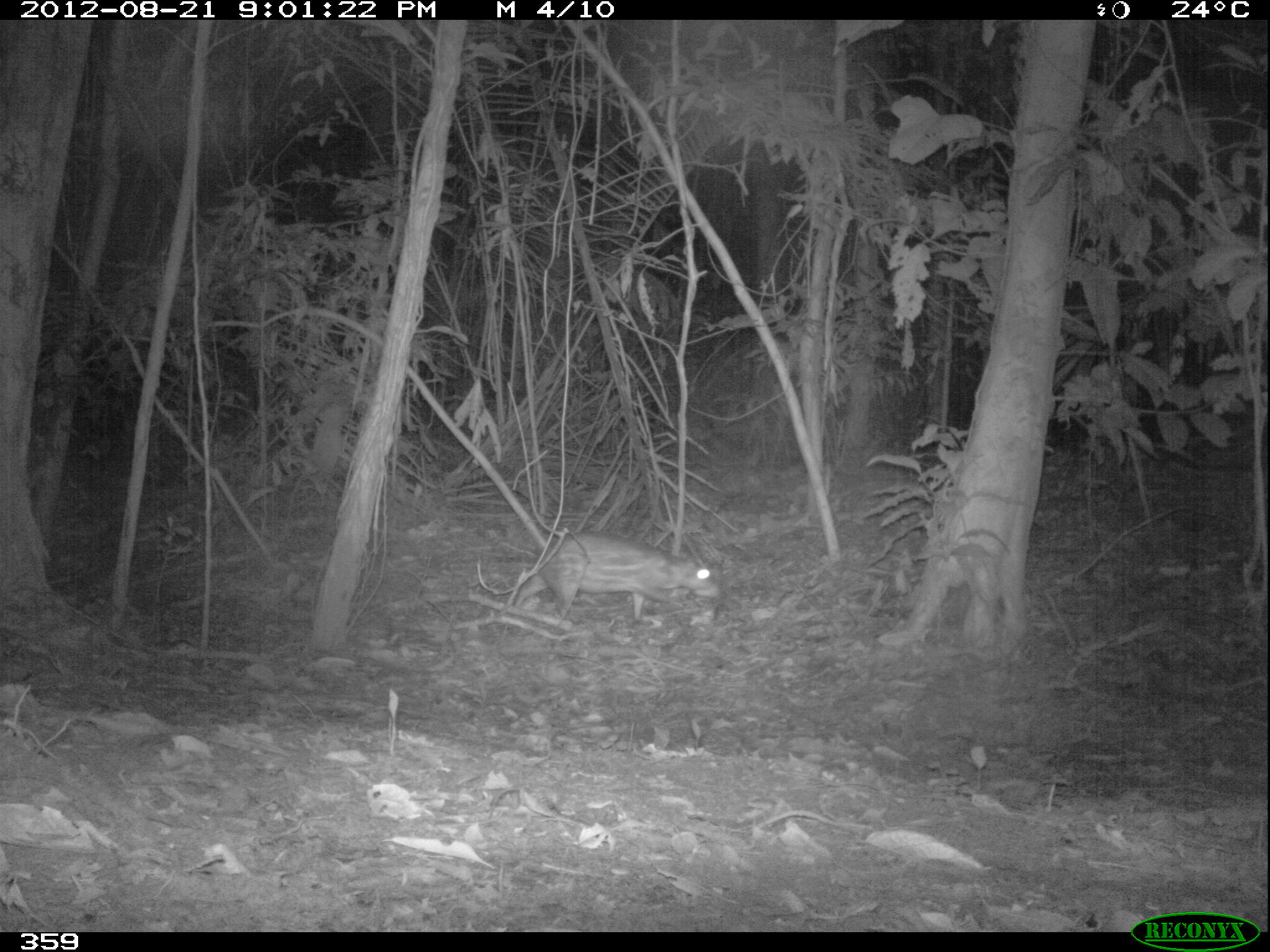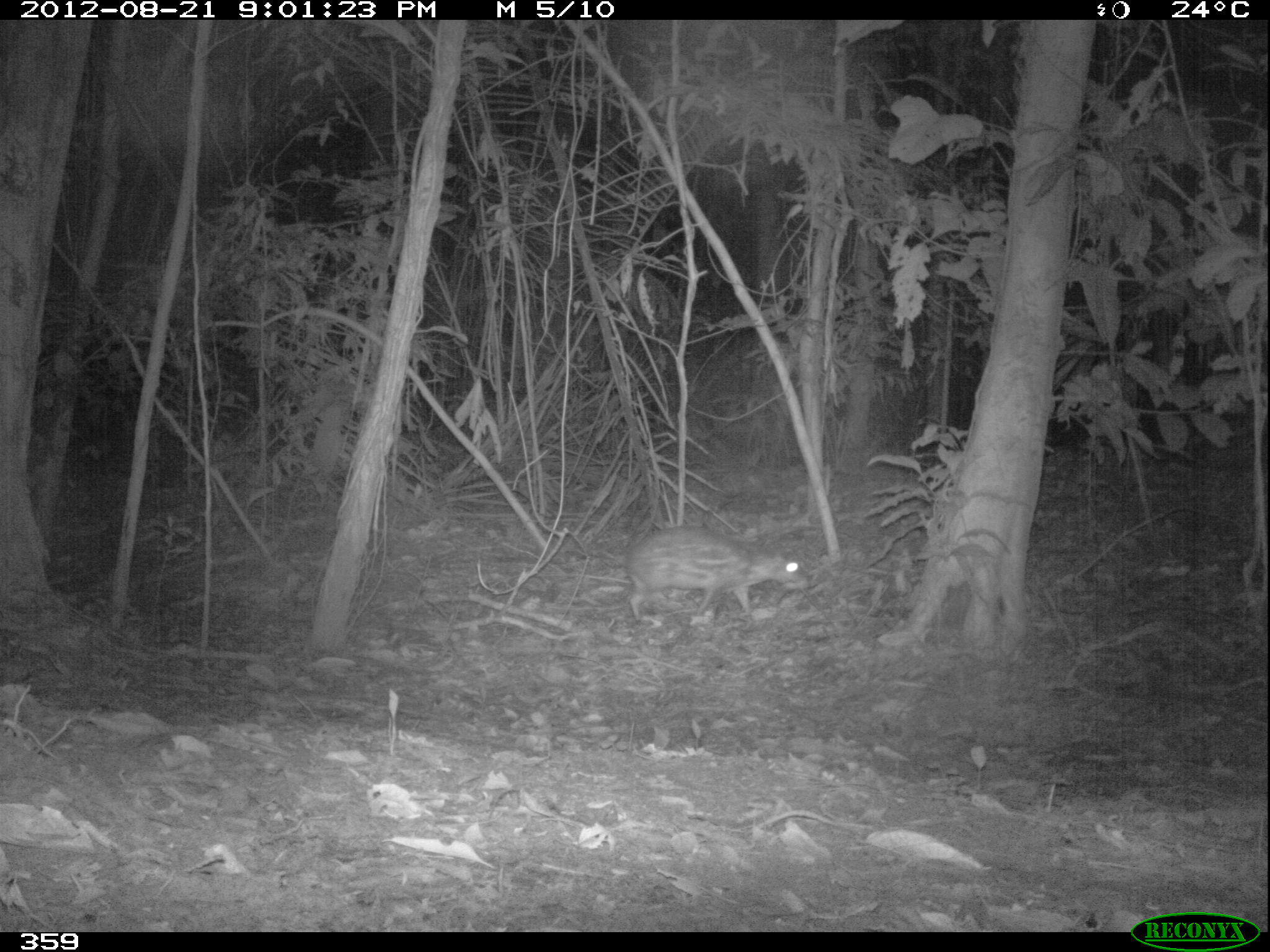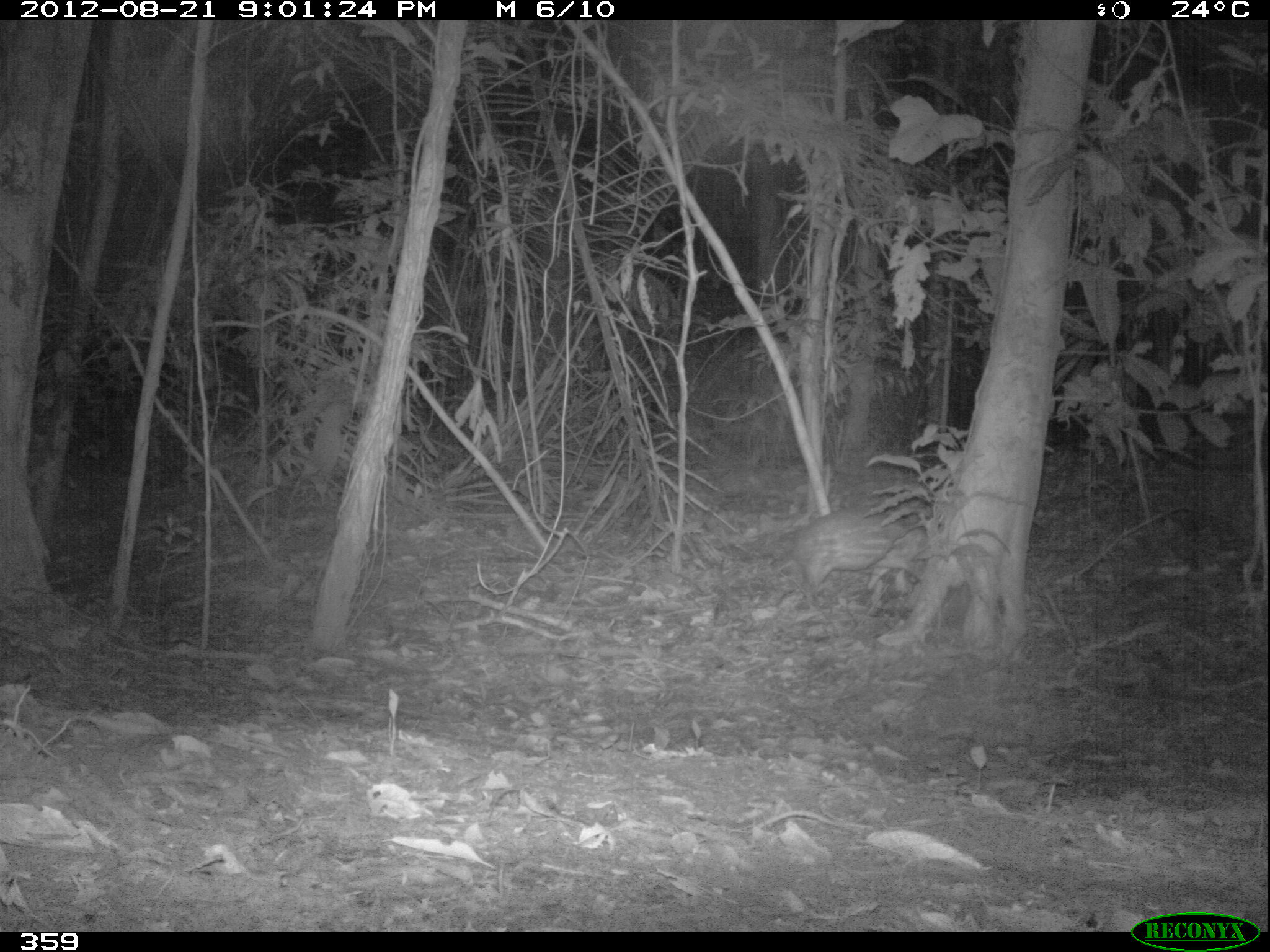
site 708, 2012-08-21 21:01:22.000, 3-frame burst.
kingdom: Animalia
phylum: Chordata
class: Mammalia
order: Rodentia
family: Cuniculidae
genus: Cuniculus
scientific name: Cuniculus paca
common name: spotted paca